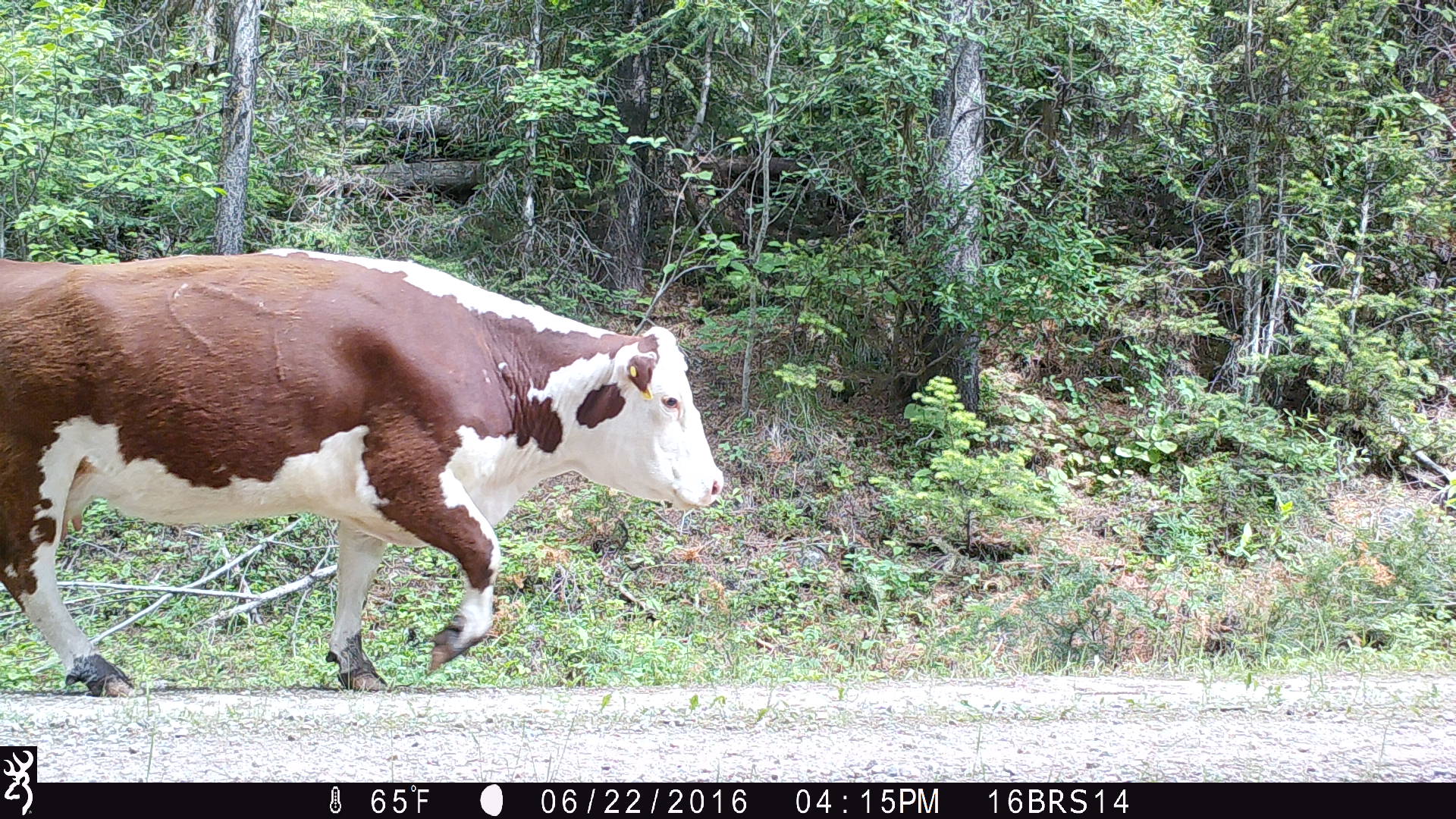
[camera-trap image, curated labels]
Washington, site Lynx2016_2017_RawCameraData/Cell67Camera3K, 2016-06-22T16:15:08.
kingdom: Animalia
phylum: Chordata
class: Mammalia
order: Artiodactyla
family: Bovidae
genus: Bos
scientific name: Bos taurus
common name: domestic cattle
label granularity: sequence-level